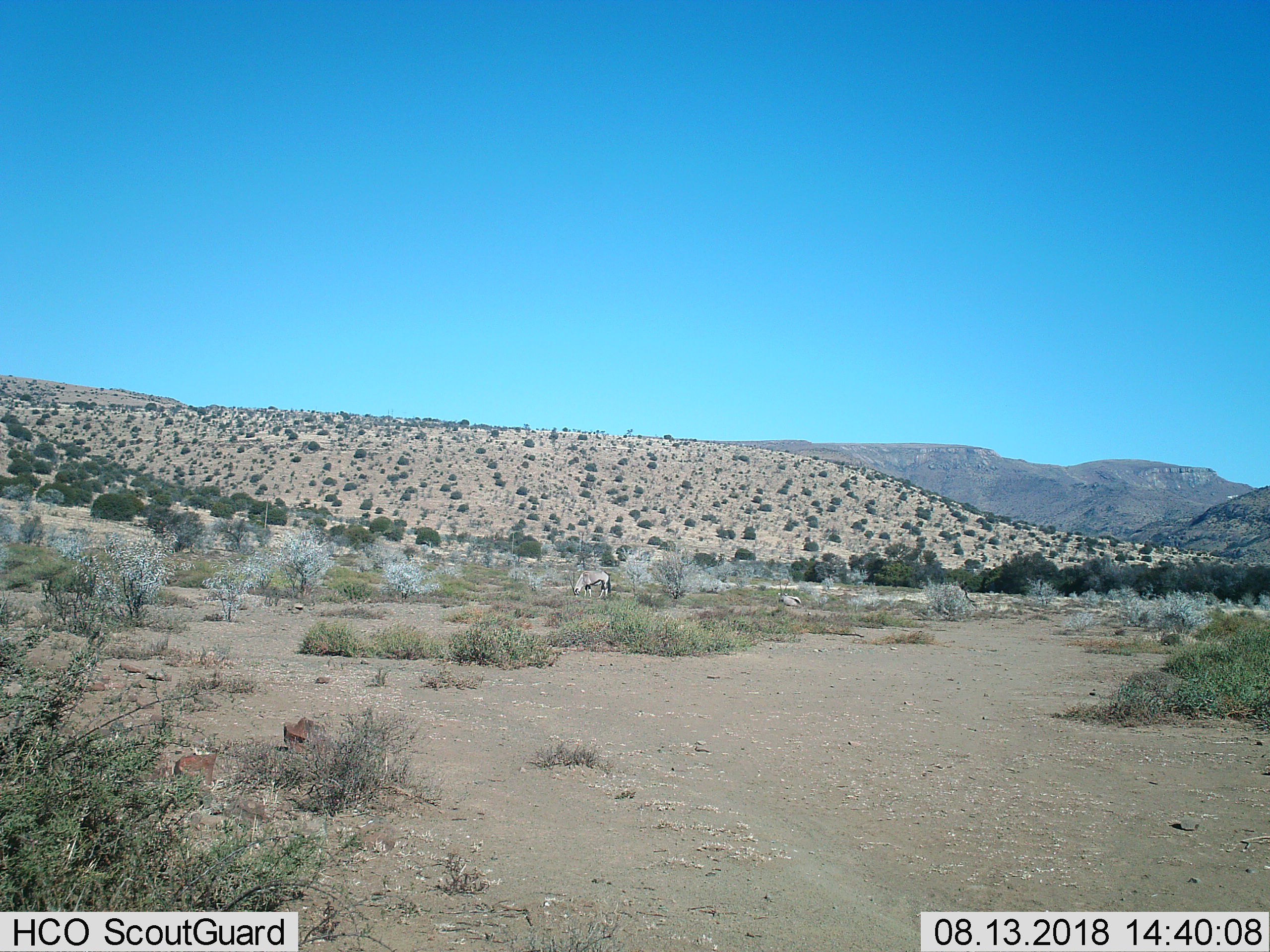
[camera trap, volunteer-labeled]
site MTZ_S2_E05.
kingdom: Animalia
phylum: Chordata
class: Mammalia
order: Artiodactyla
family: Bovidae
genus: Oryx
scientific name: Oryx gazella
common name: gemsbok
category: oryx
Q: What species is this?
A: Oryx (gemsbok) (Oryx gazella).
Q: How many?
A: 2.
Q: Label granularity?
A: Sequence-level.